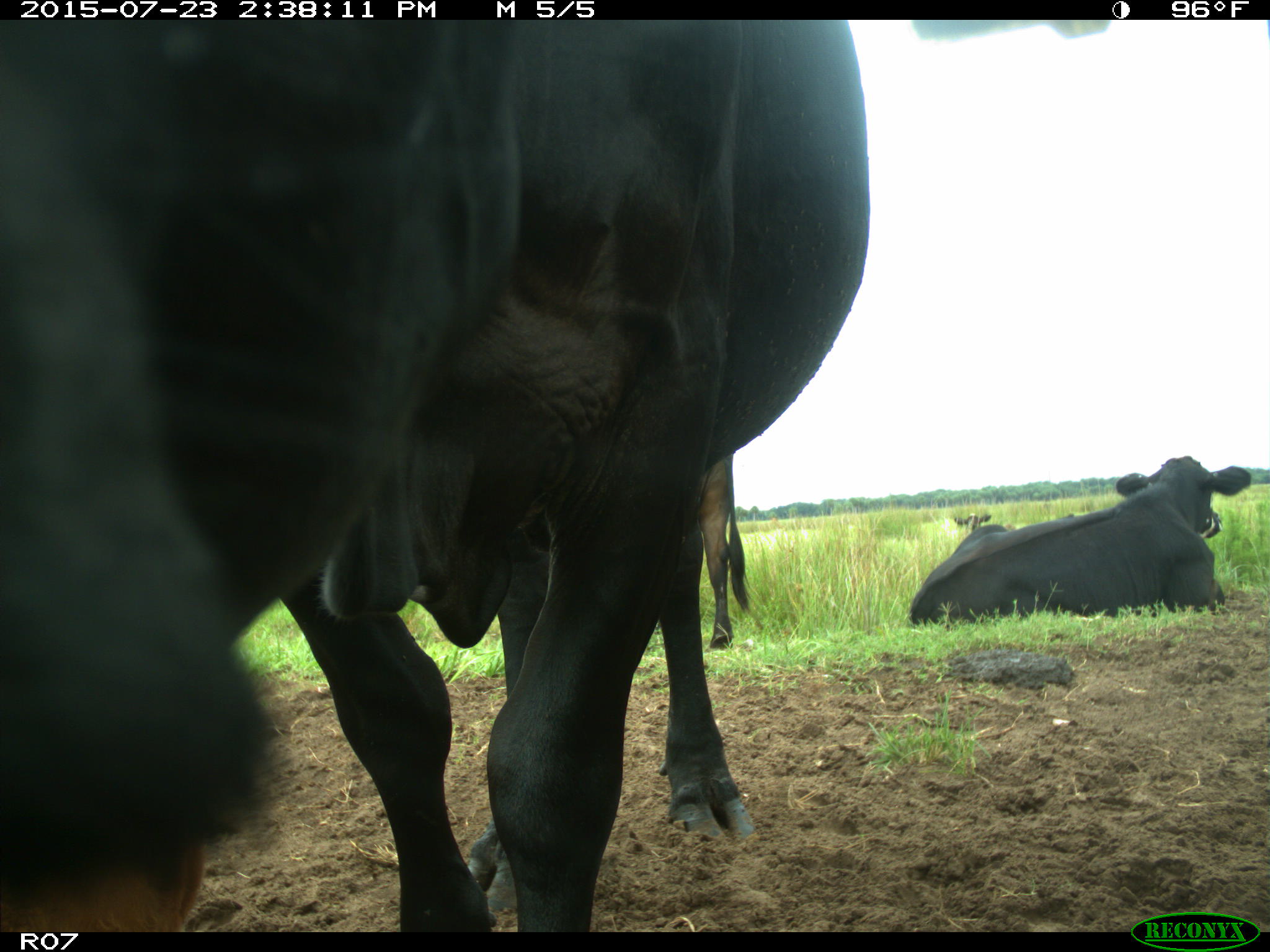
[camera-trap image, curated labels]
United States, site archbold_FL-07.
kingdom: Animalia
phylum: Chordata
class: Mammalia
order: Artiodactyla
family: Bovidae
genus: Bos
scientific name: Bos taurus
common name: domestic cow